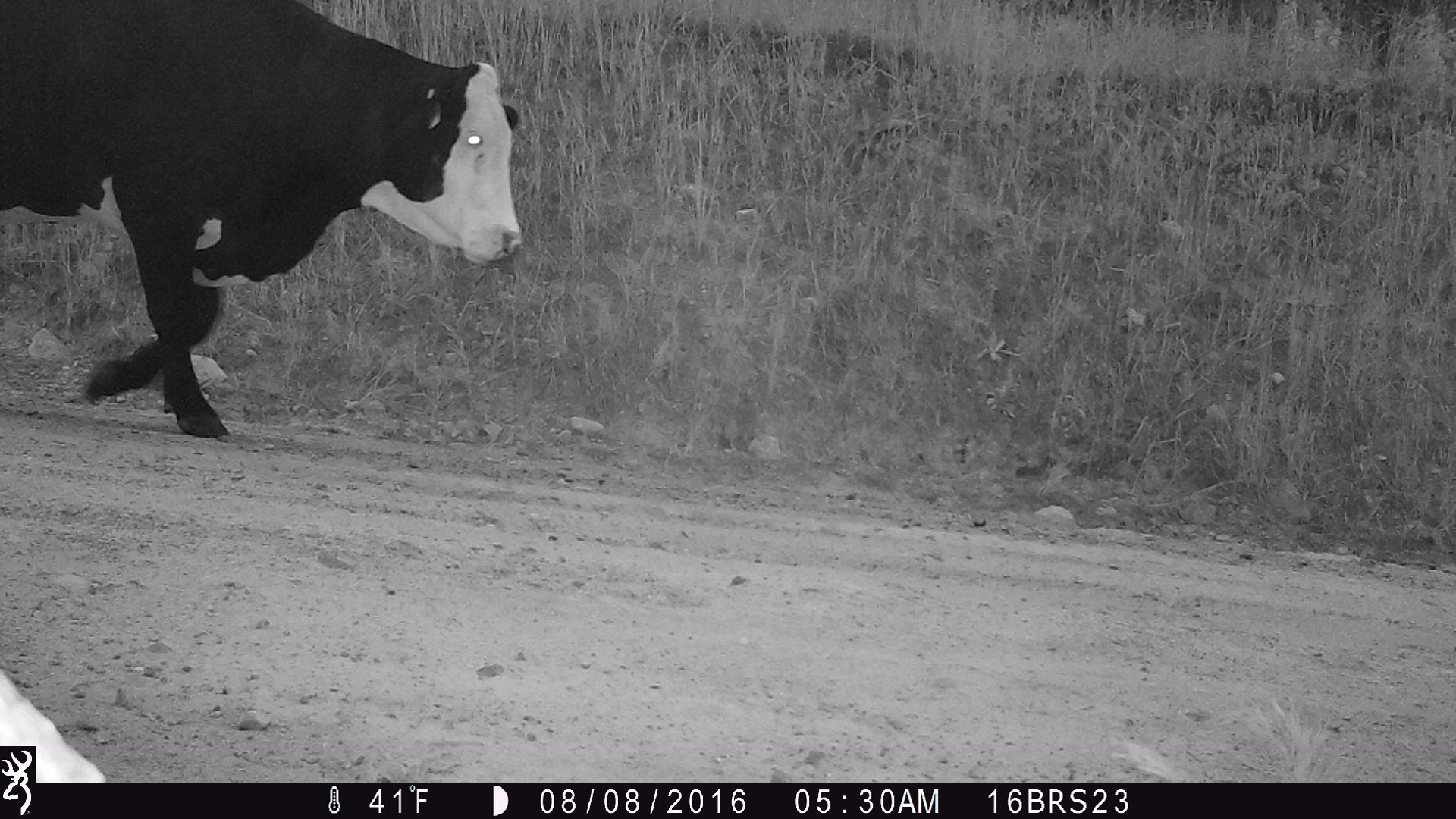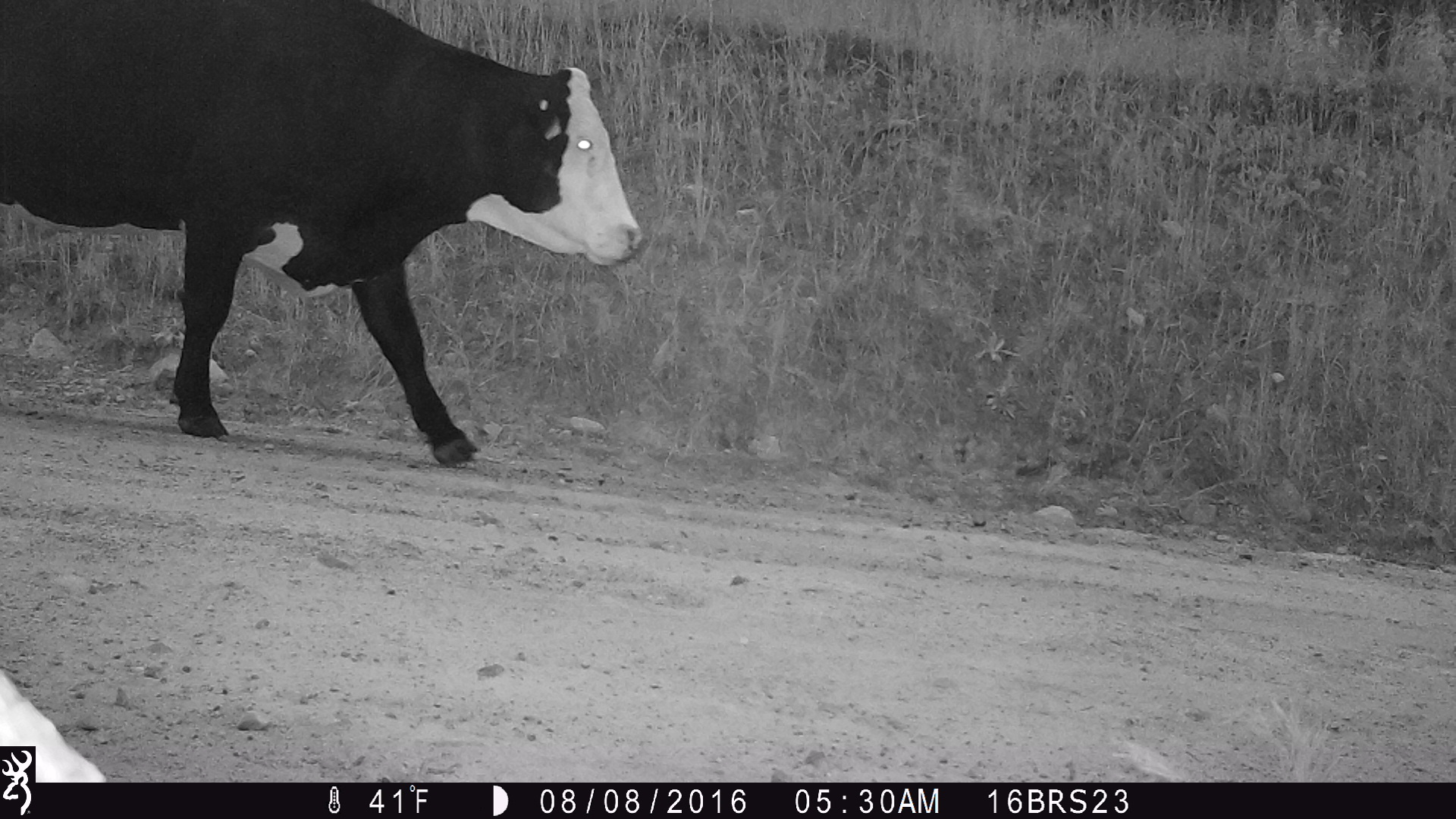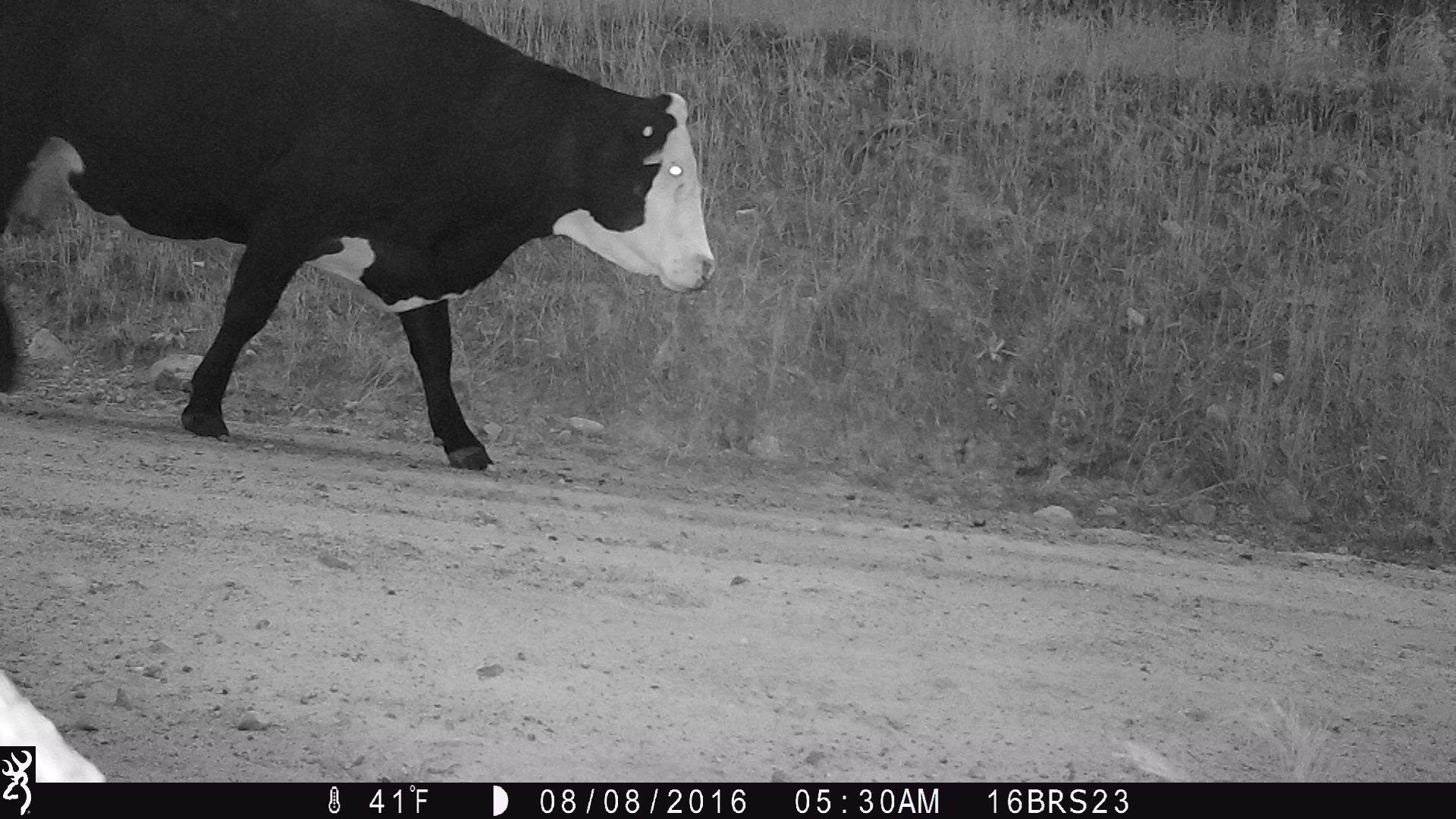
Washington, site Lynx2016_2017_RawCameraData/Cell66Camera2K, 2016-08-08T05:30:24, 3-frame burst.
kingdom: Animalia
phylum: Chordata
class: Mammalia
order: Artiodactyla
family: Bovidae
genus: Bos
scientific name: Bos taurus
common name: domestic cattle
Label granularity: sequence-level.